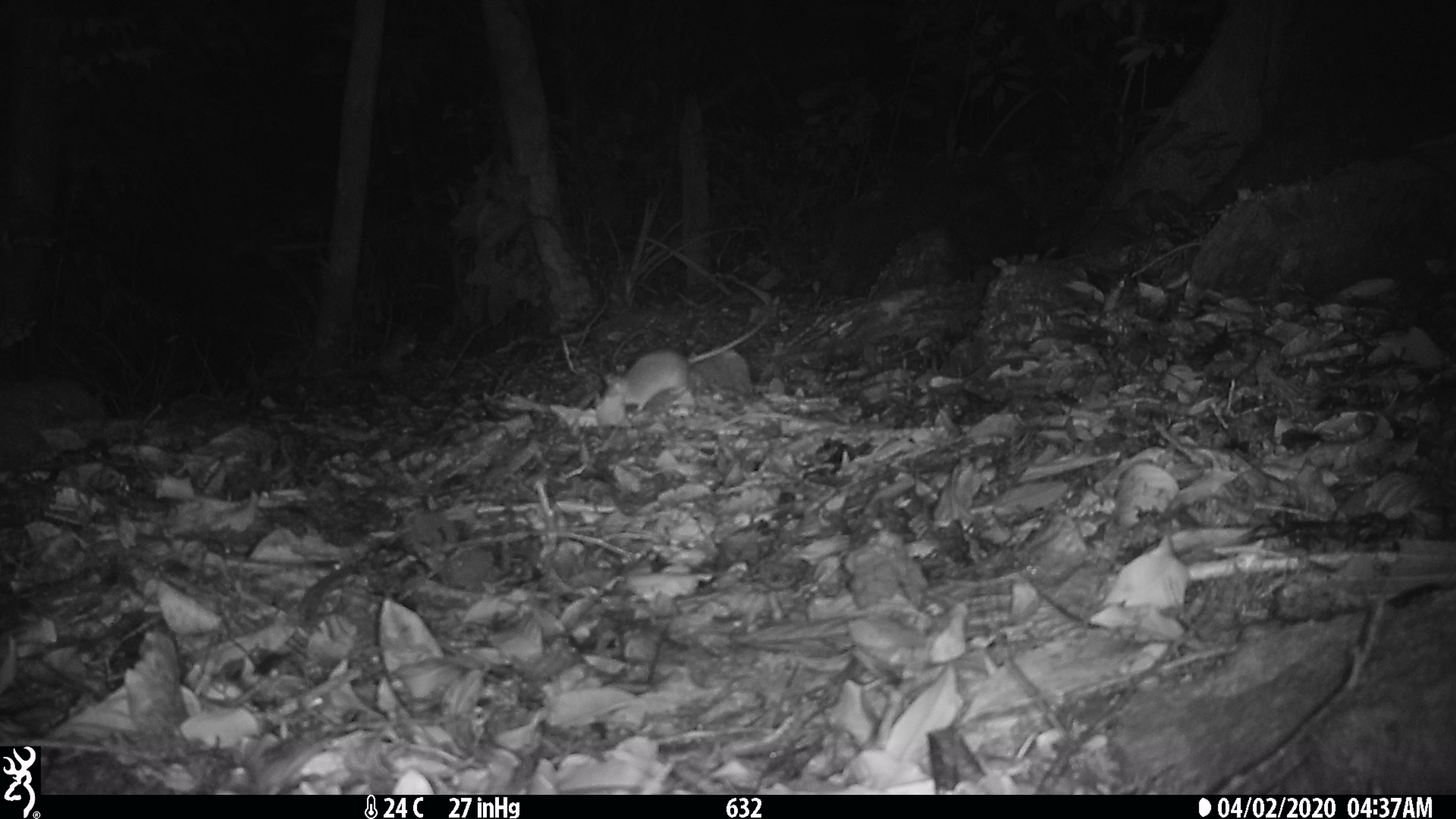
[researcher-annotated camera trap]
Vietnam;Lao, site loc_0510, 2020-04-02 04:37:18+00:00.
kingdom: Animalia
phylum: Chordata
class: Mammalia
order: Rodentia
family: Muridae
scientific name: Muridae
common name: old-world mice and rats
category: unidentified murid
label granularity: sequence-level